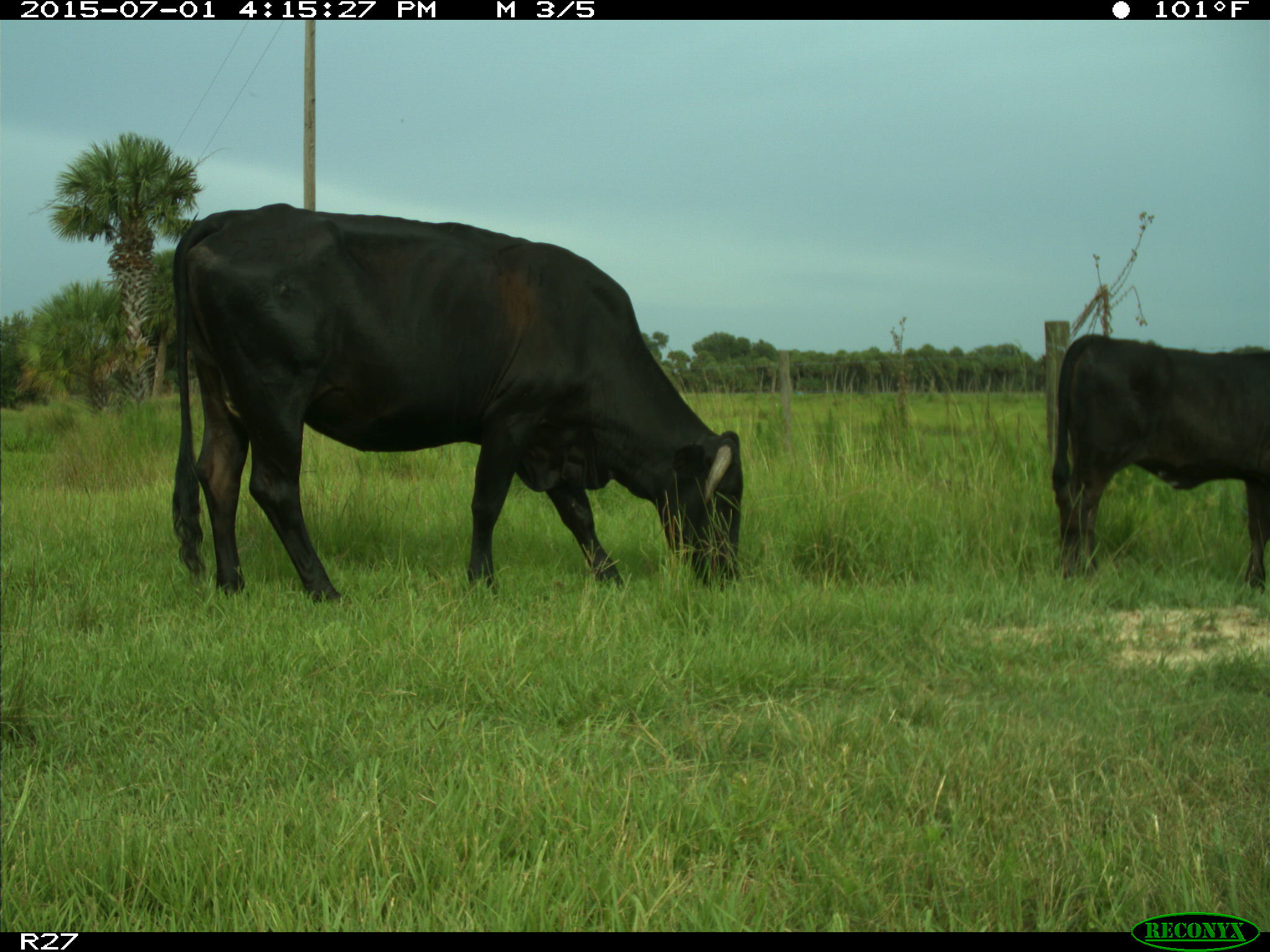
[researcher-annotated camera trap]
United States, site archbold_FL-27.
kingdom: Animalia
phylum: Chordata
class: Mammalia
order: Artiodactyla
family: Bovidae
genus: Bos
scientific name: Bos taurus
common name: domestic cow